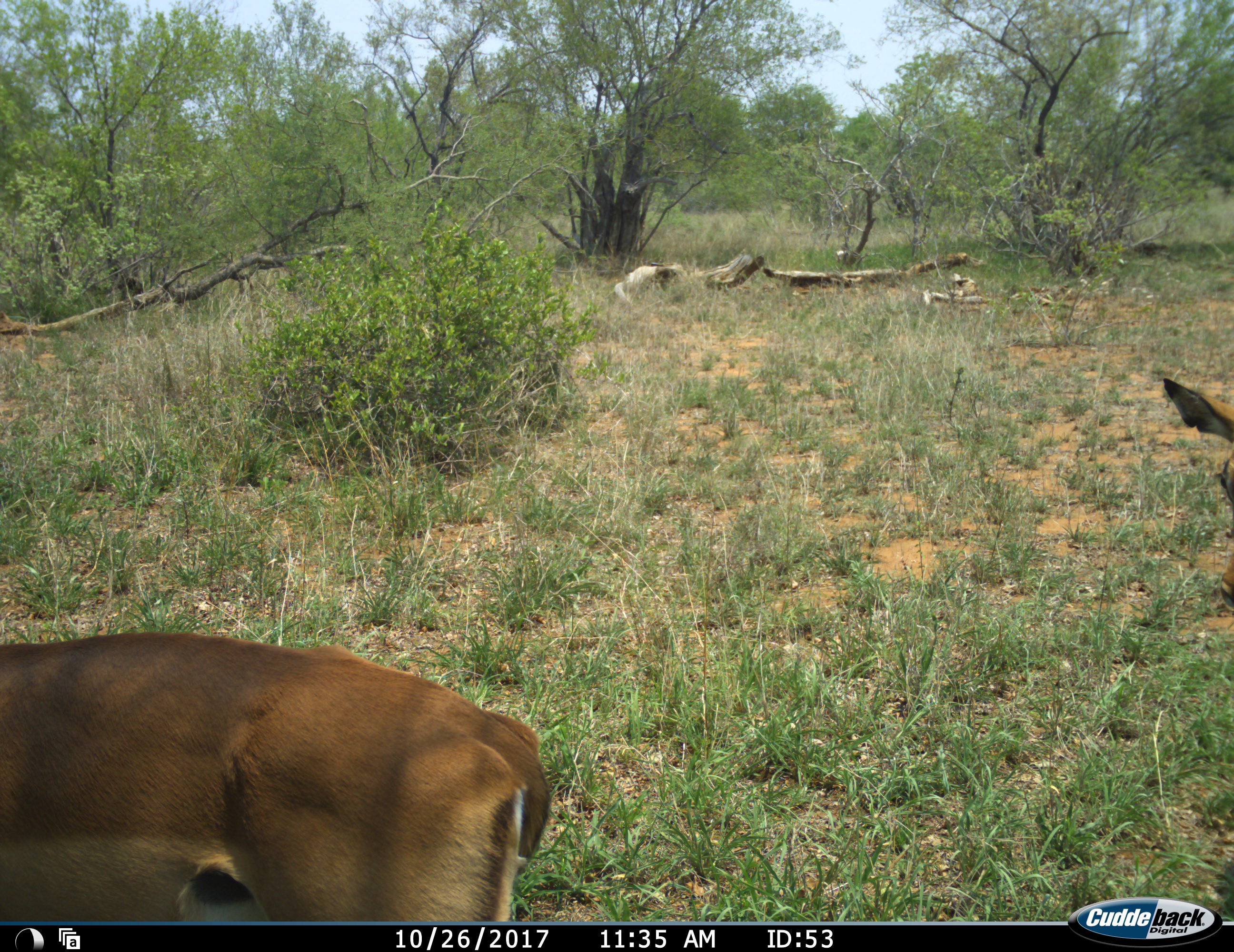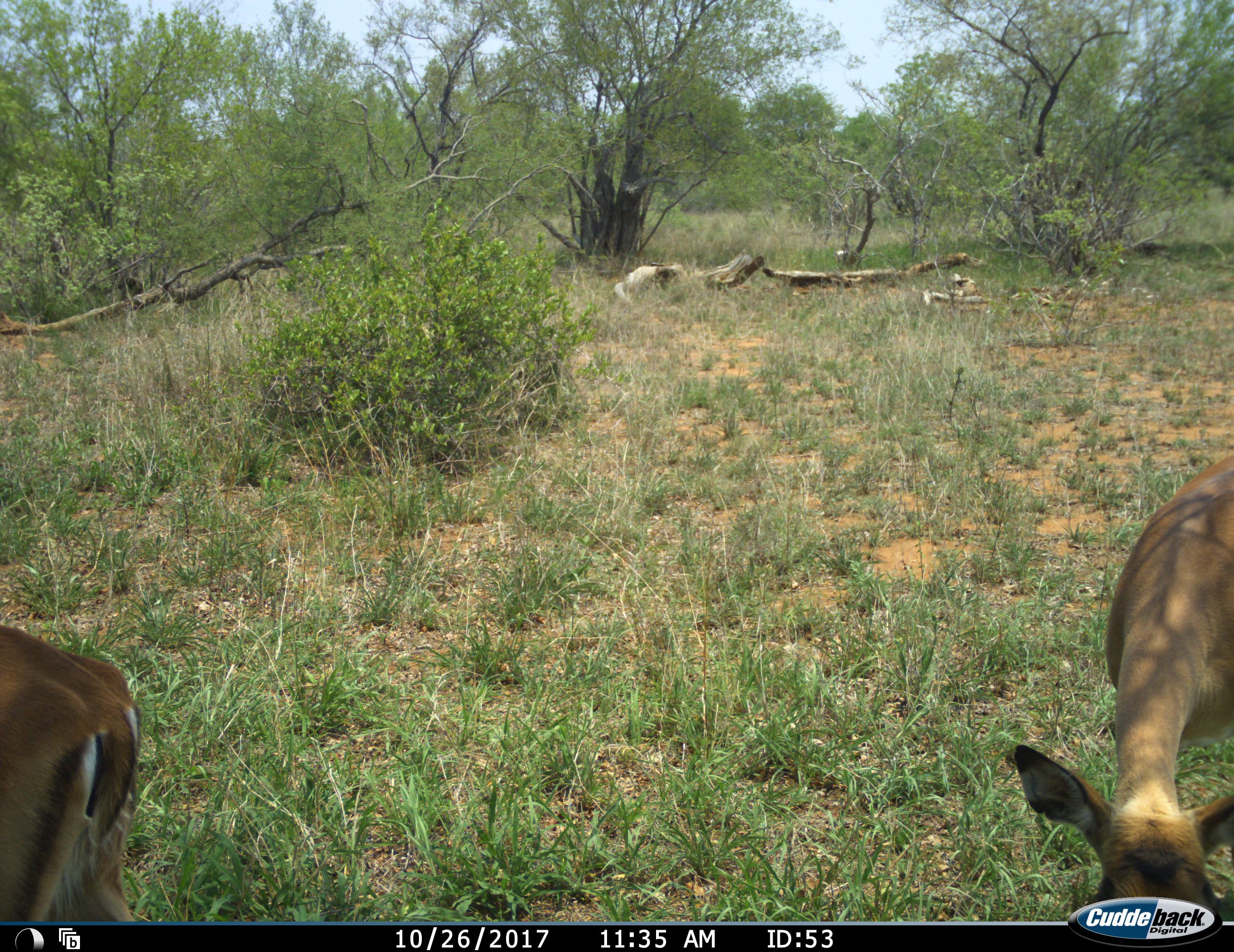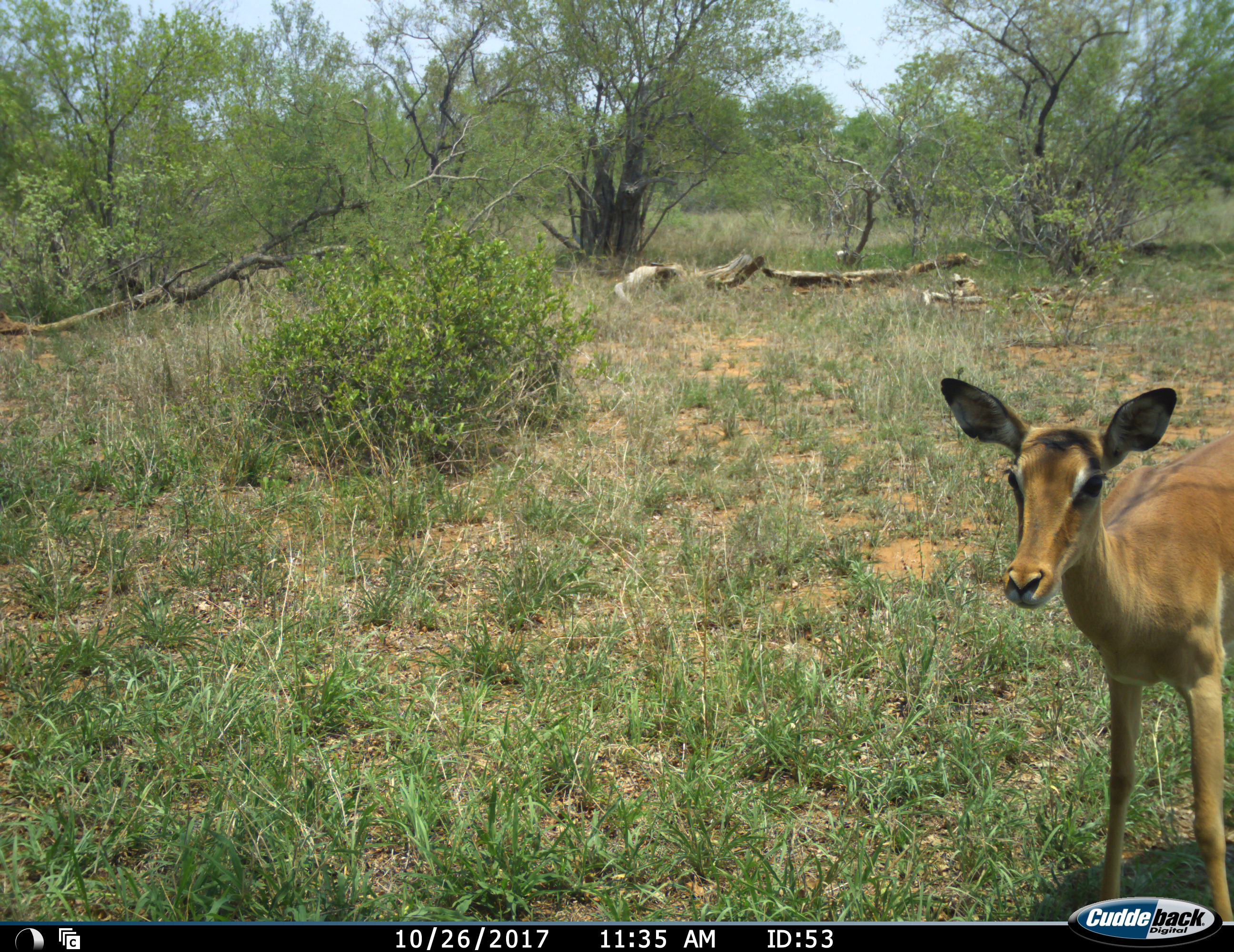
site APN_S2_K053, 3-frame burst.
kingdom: Animalia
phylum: Chordata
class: Mammalia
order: Artiodactyla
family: Bovidae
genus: Aepyceros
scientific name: Aepyceros melampus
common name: impala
Impala (Aepyceros melampus), count 2. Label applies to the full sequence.